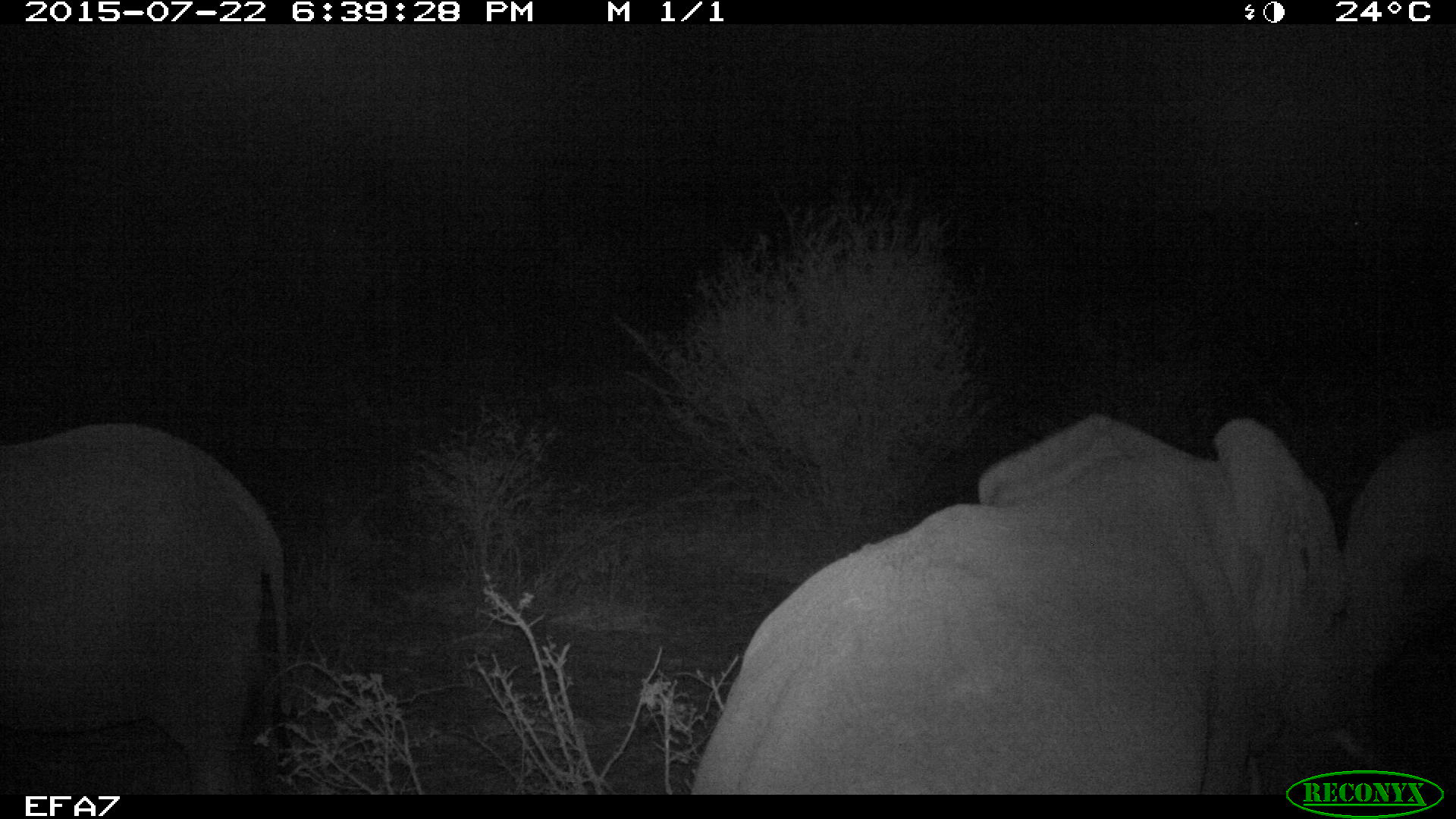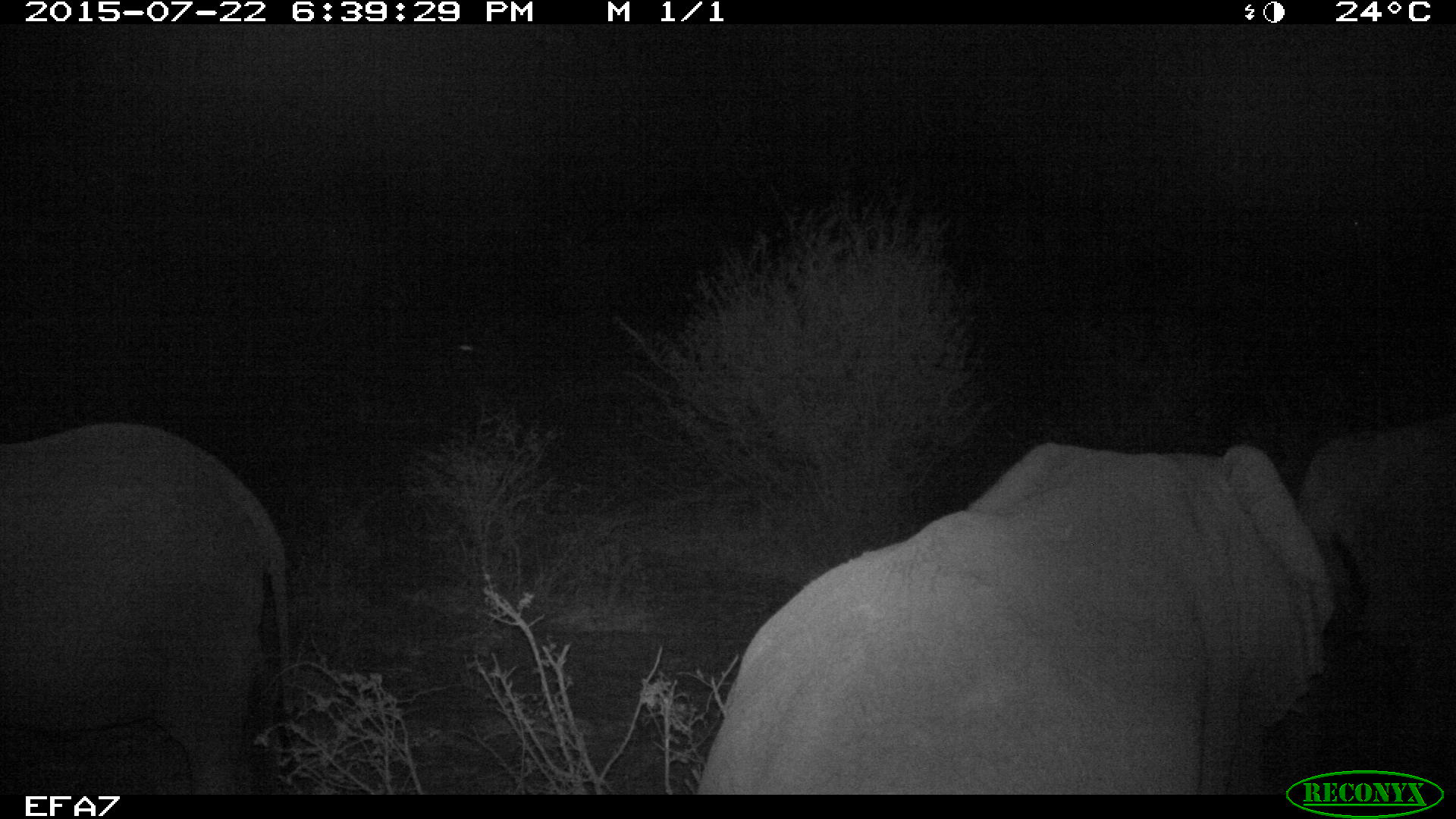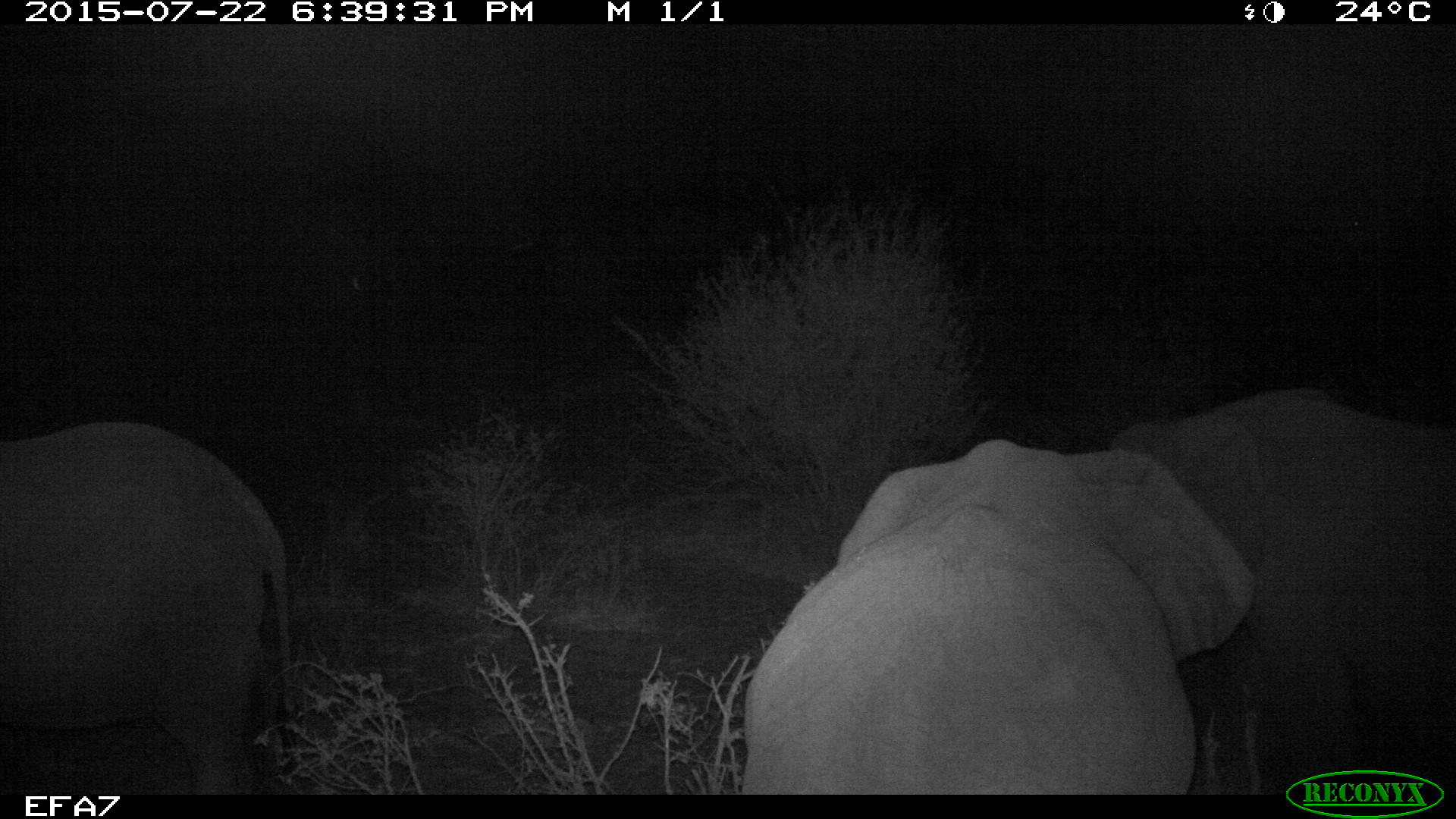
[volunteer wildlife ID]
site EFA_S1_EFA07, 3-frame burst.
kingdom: Animalia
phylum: Chordata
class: Aves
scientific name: Aves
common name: bird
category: birdother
Birdother (bird) (Aves), count 1. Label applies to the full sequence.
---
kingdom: Animalia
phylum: Chordata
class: Mammalia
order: Proboscidea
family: Elephantidae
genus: Loxodonta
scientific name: Loxodonta africana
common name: african bush elephant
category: elephant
Elephant (african bush elephant) (Loxodonta africana), count 3. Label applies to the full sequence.